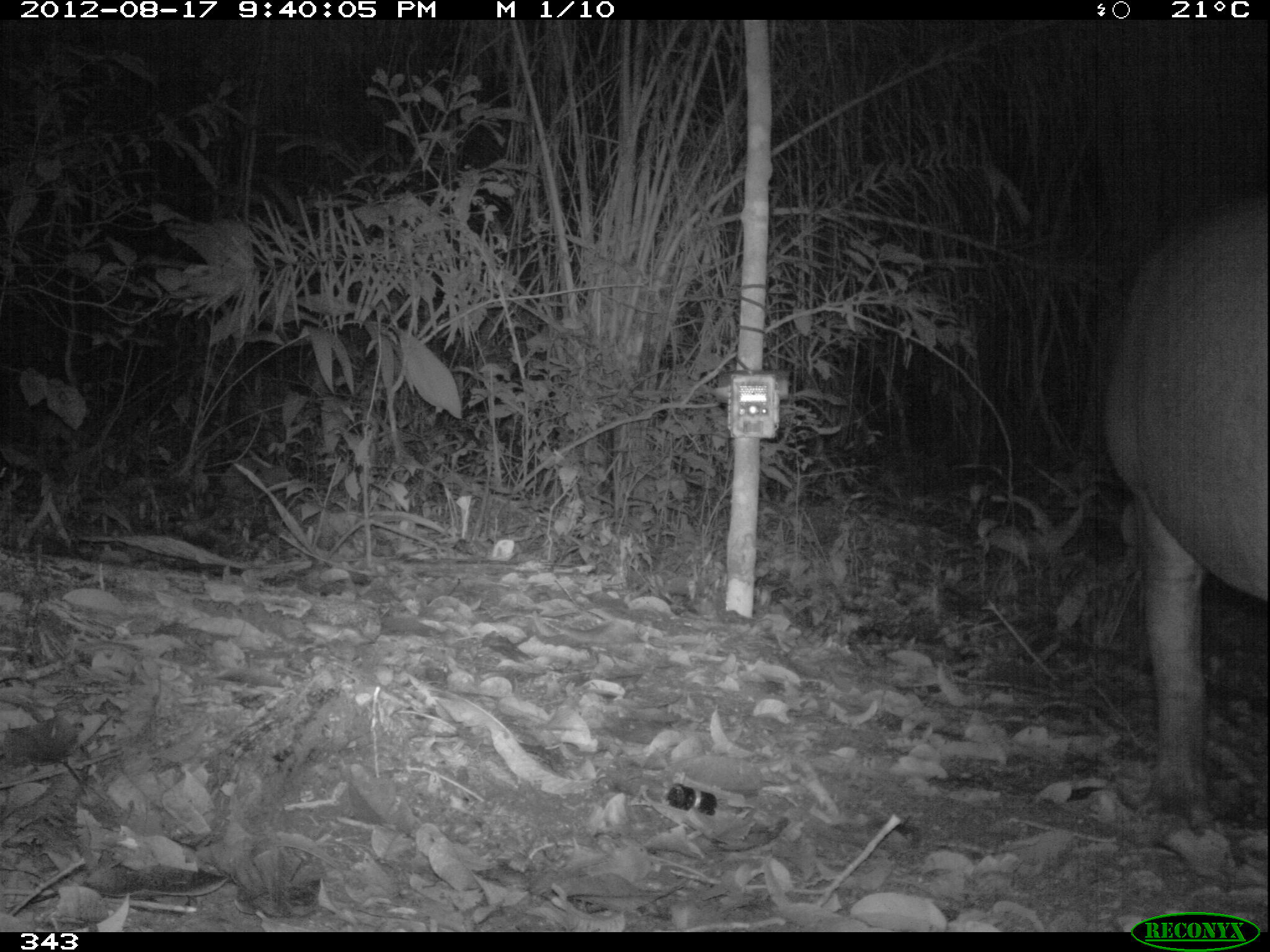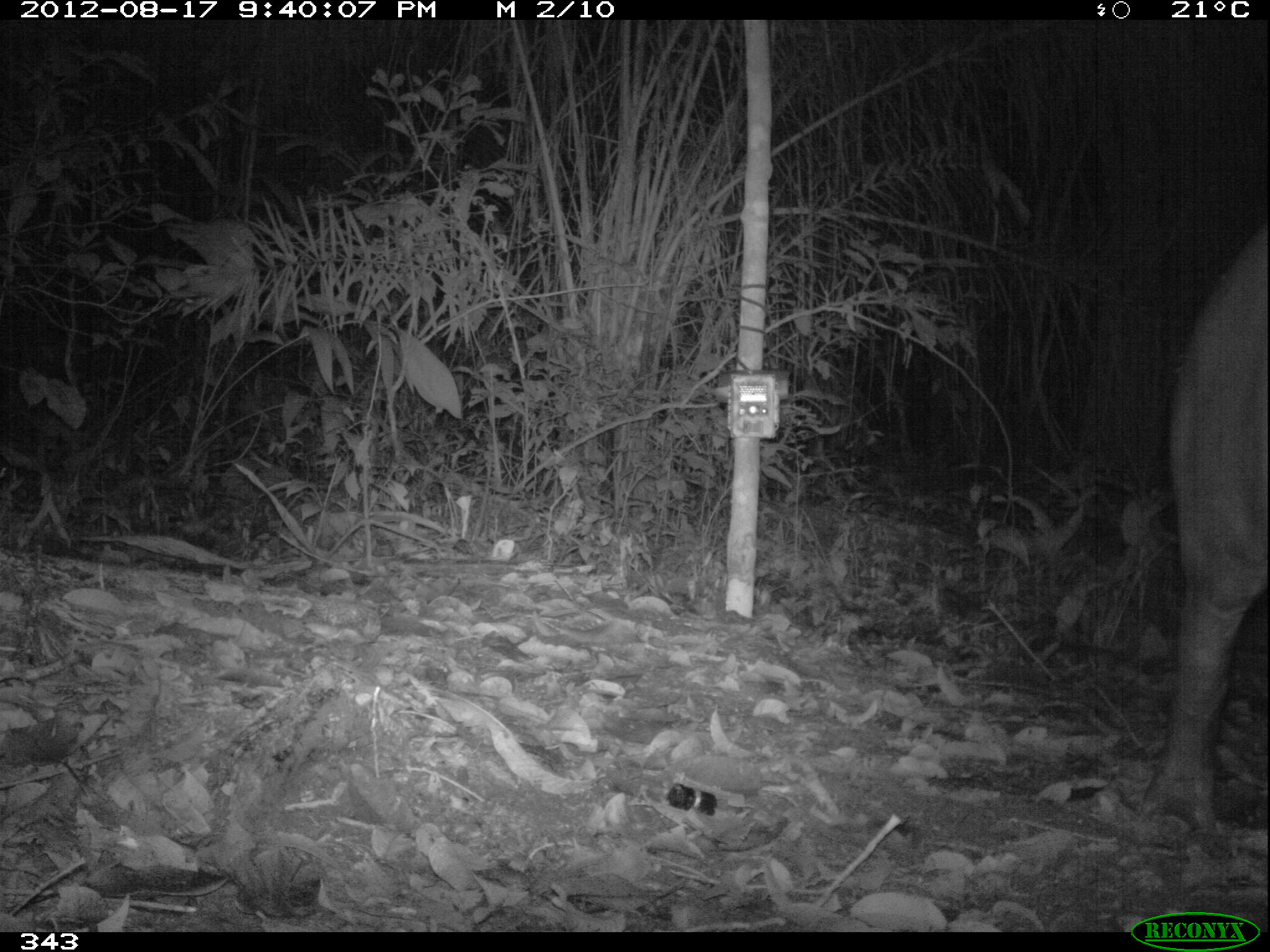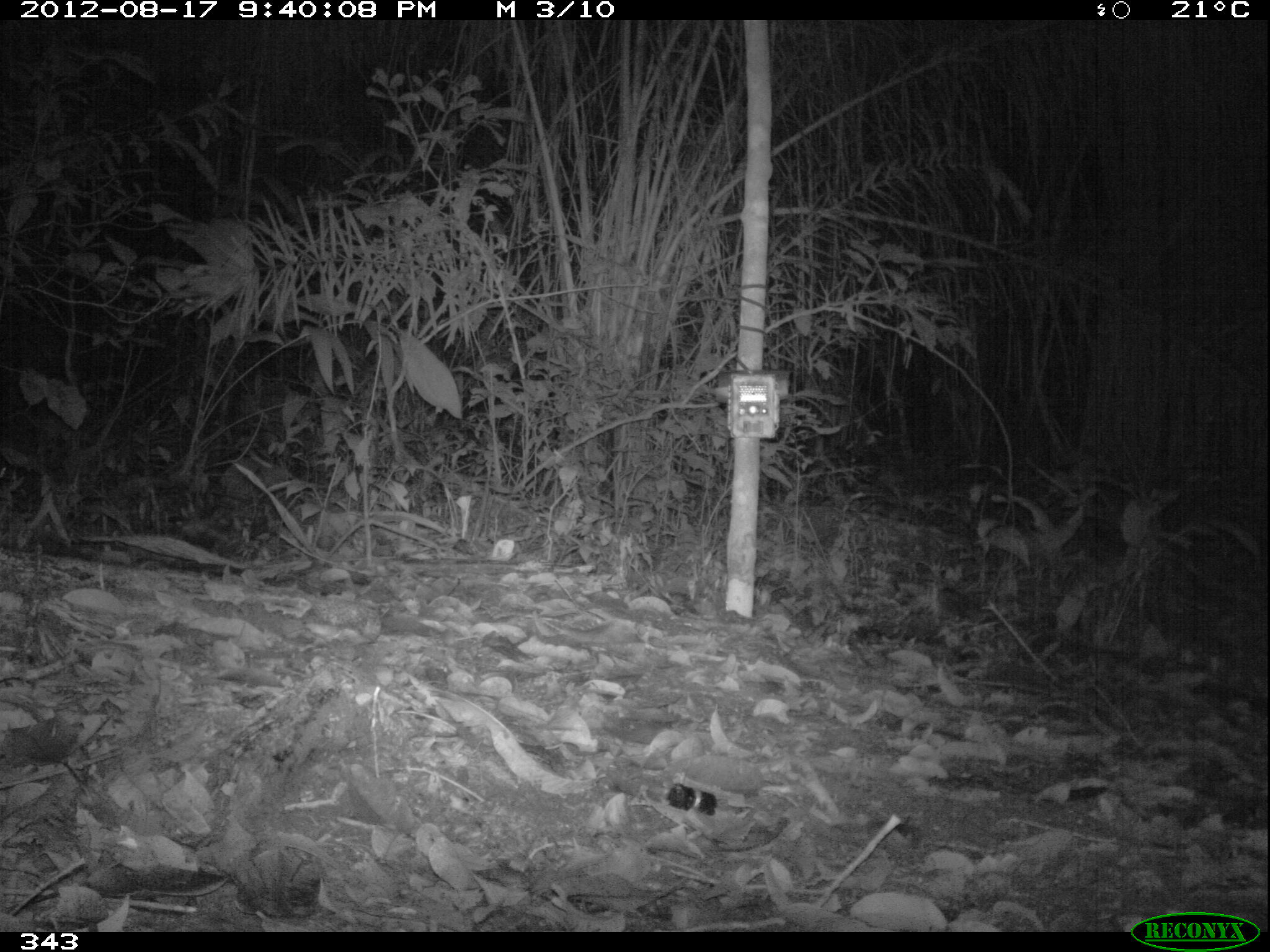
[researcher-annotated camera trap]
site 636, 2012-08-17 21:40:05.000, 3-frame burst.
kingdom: Animalia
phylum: Chordata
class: Mammalia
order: Perissodactyla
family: Tapiridae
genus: Tapirus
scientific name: Tapirus terrestris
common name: south american tapir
Tapirus terrestris (south american tapir).